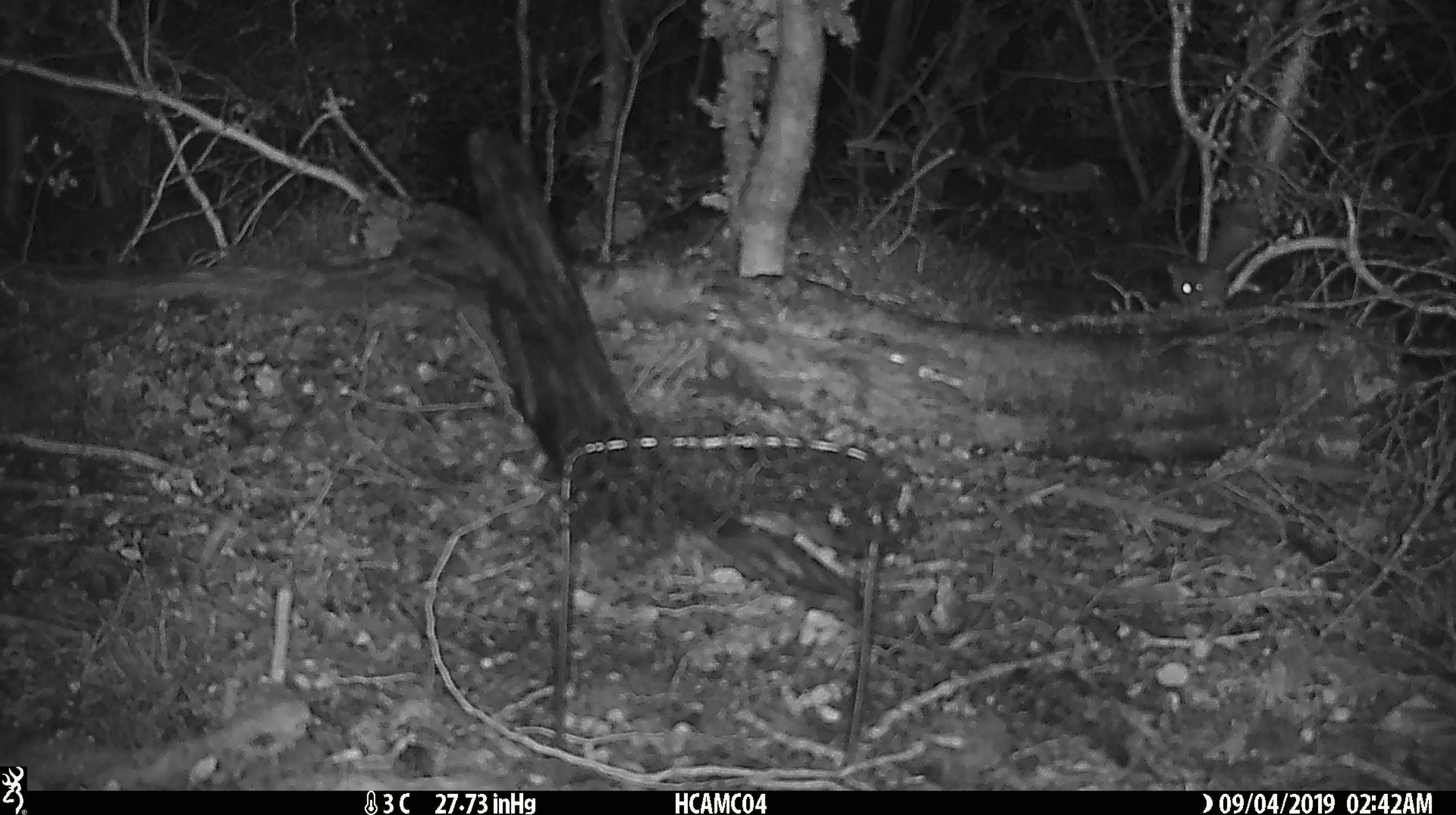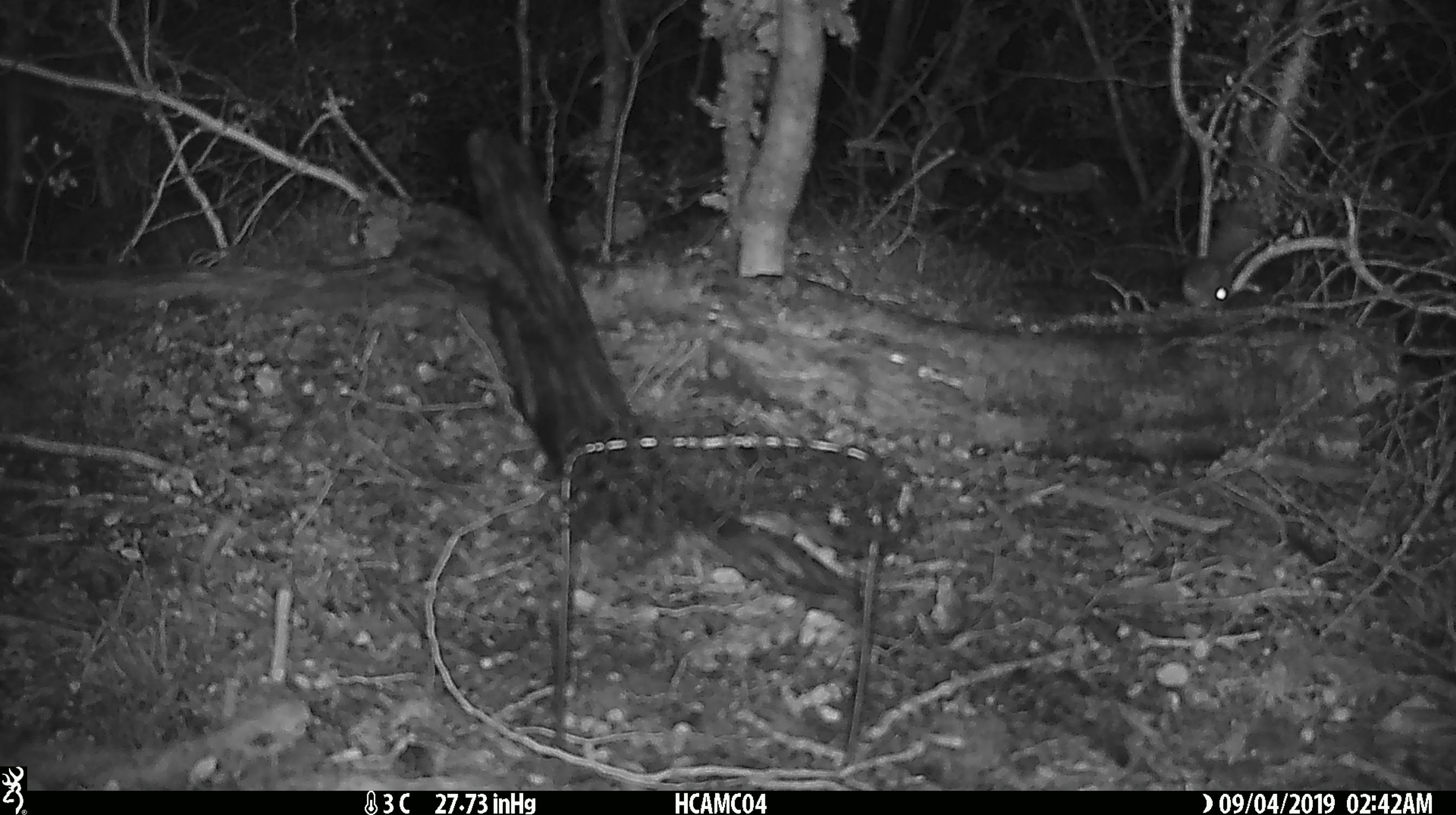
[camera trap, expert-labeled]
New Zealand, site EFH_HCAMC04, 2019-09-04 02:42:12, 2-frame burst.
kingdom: Animalia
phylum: Chordata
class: Mammalia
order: Rodentia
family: Muridae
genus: Mus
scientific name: Mus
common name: mouse